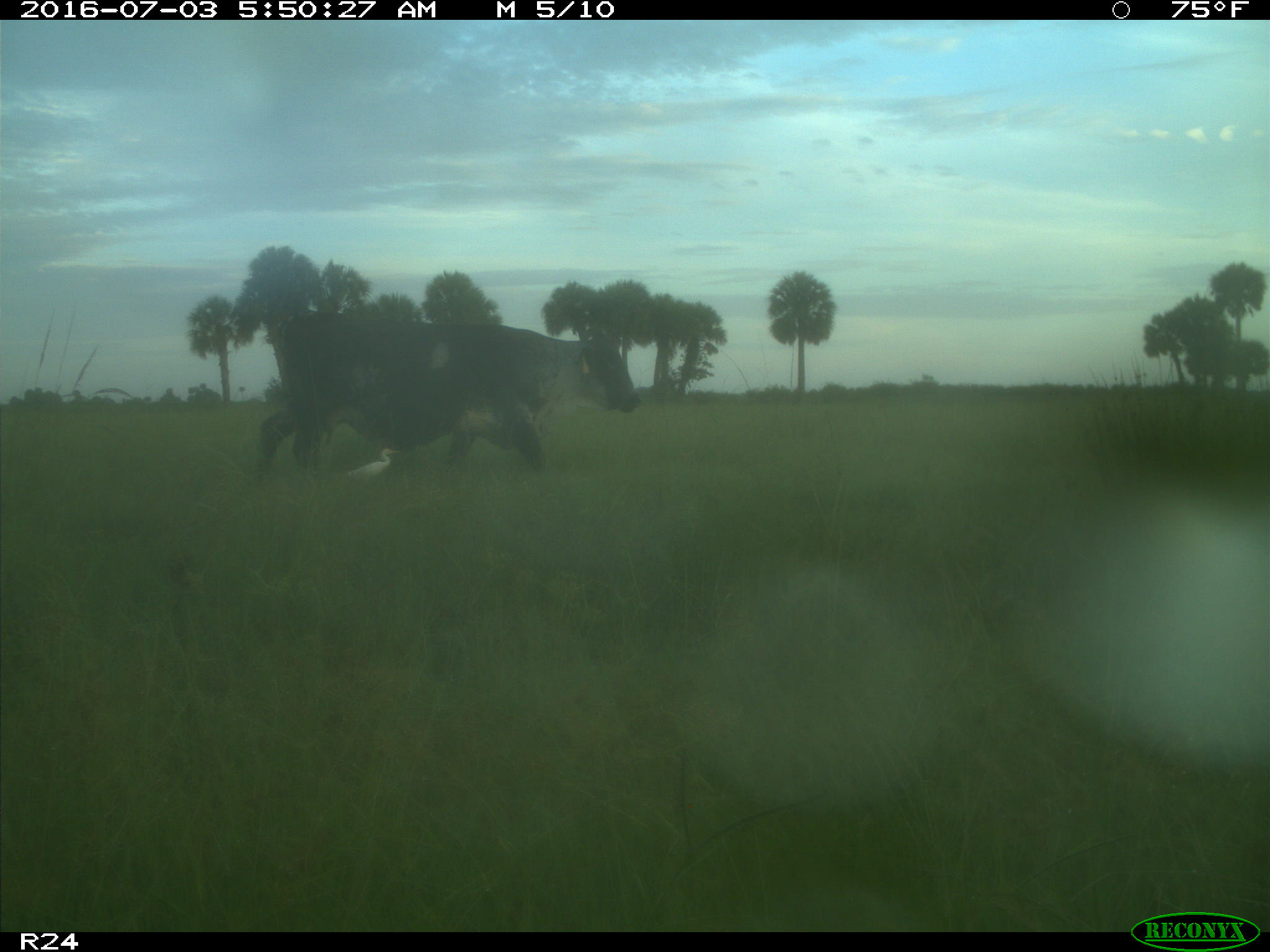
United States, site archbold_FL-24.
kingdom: Animalia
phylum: Chordata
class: Mammalia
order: Artiodactyla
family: Bovidae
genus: Bos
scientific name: Bos taurus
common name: domestic cow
Bos taurus (domestic cow).